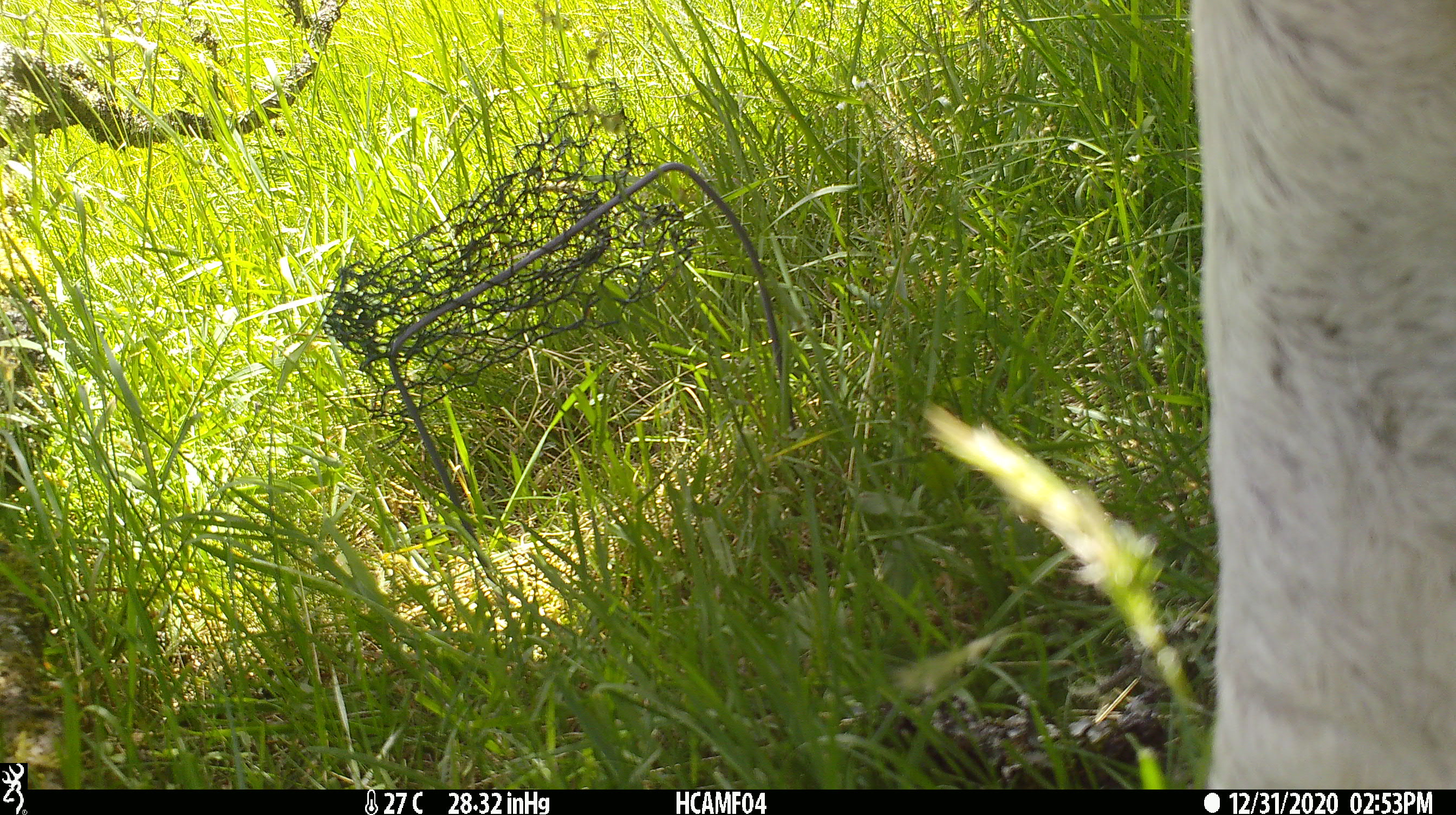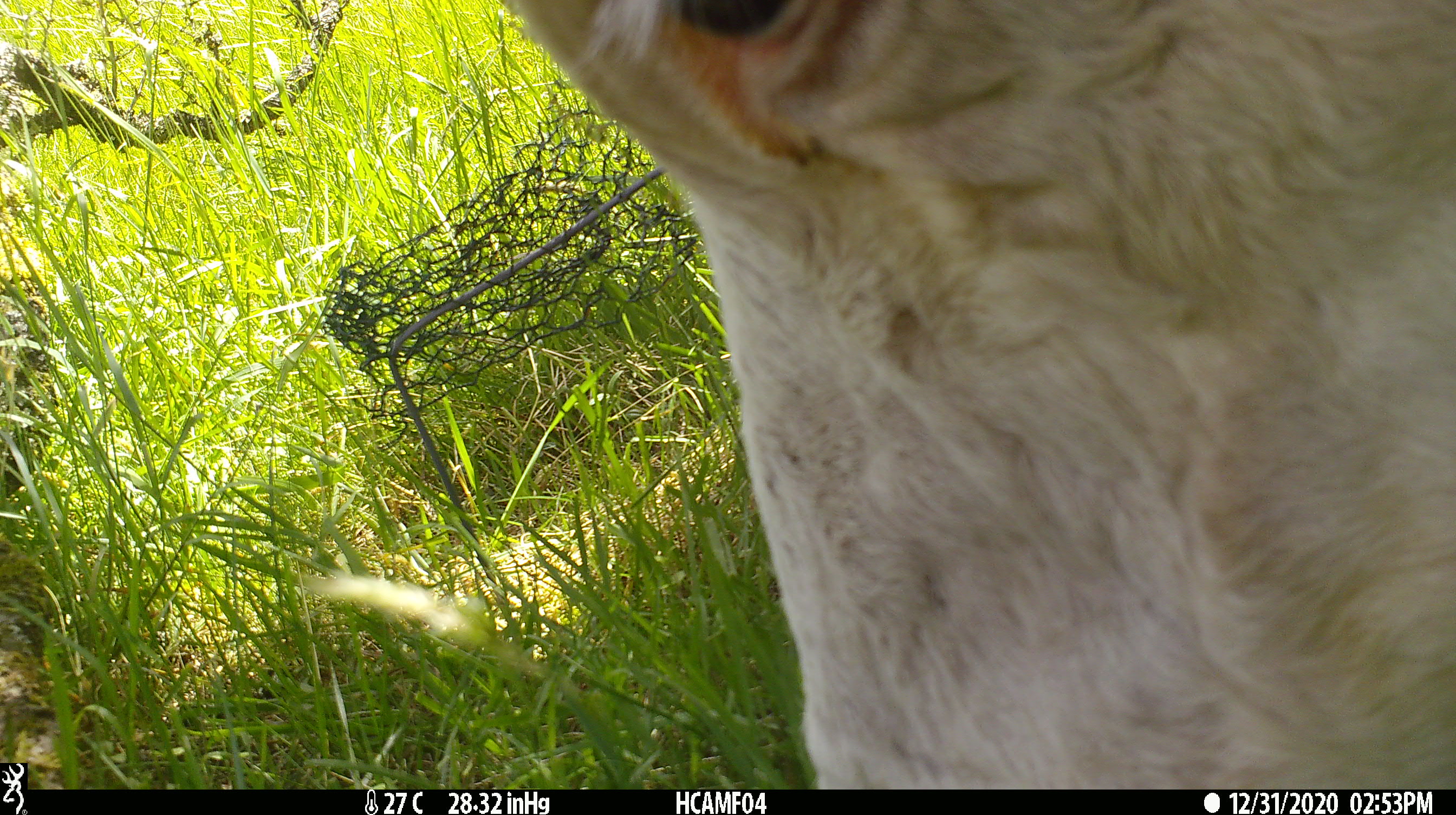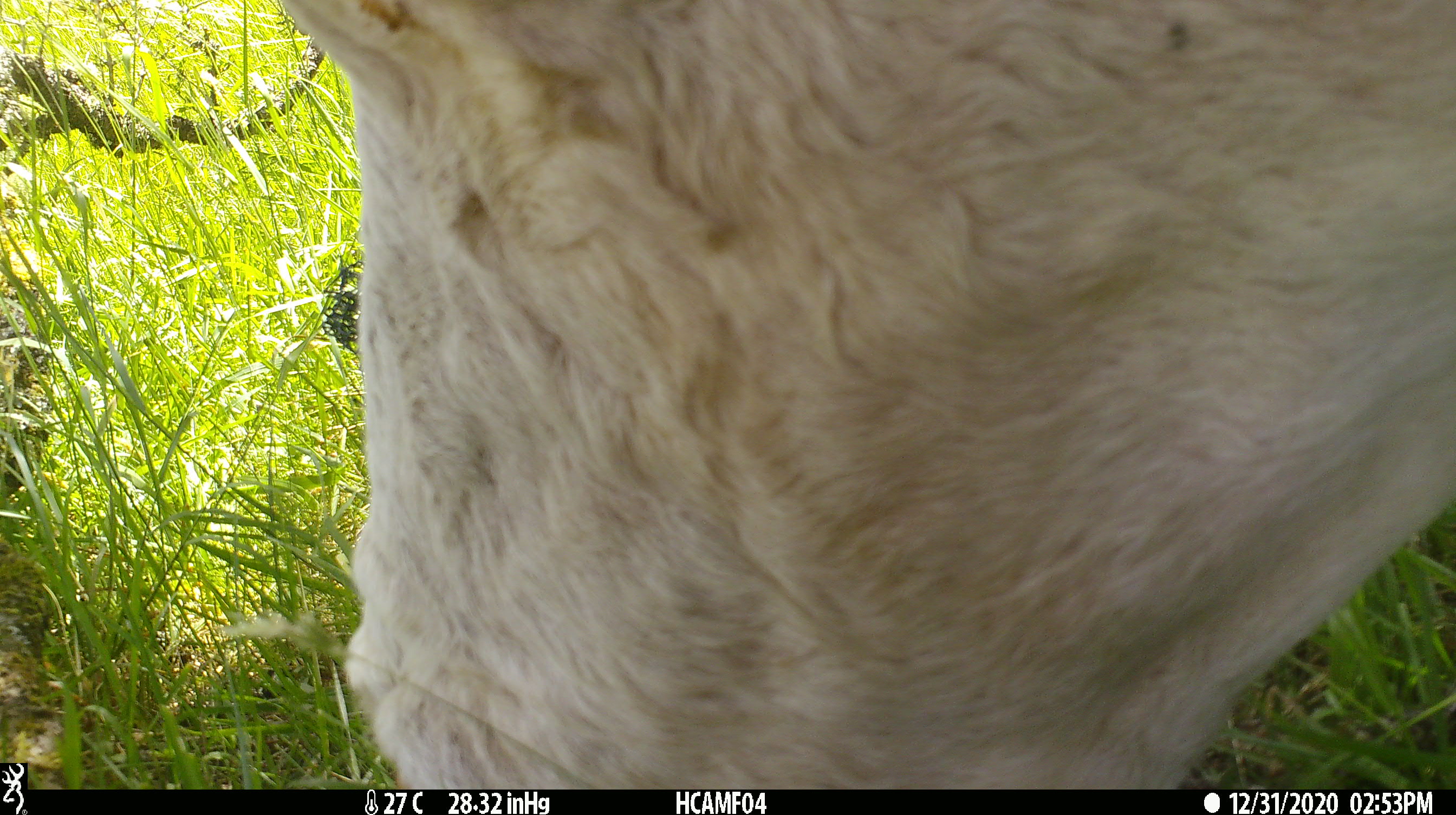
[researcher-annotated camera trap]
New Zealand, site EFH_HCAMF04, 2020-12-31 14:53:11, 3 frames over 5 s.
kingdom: Animalia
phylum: Chordata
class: Mammalia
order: Artiodactyla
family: Bovidae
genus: Bos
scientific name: Bos taurus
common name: domestic cow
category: cow